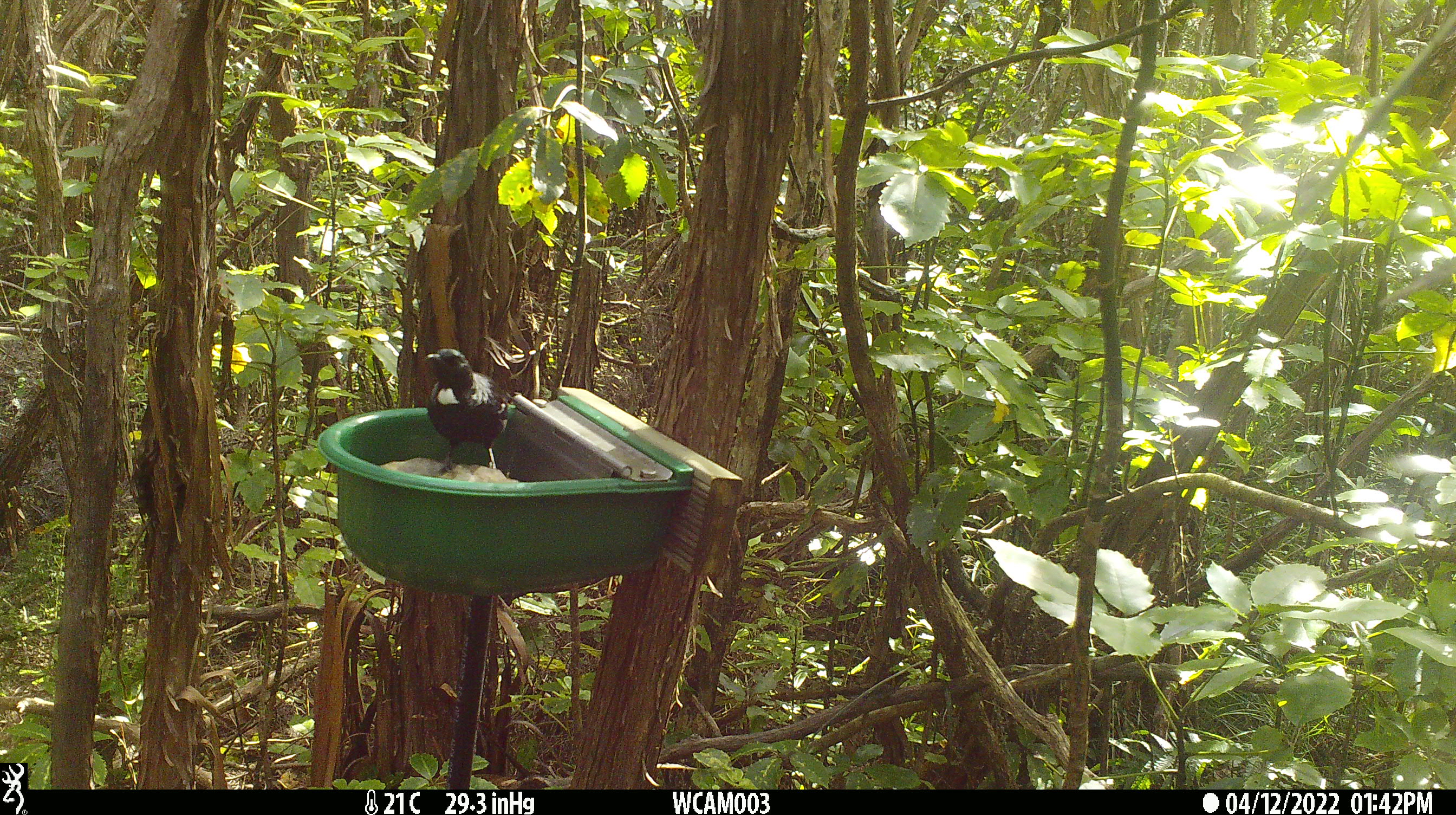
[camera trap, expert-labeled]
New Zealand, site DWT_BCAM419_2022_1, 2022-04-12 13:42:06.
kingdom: Animalia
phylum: Chordata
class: Aves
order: Passeriformes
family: Meliphagidae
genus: Prosthemadera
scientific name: Prosthemadera novaeseelandiae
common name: tui